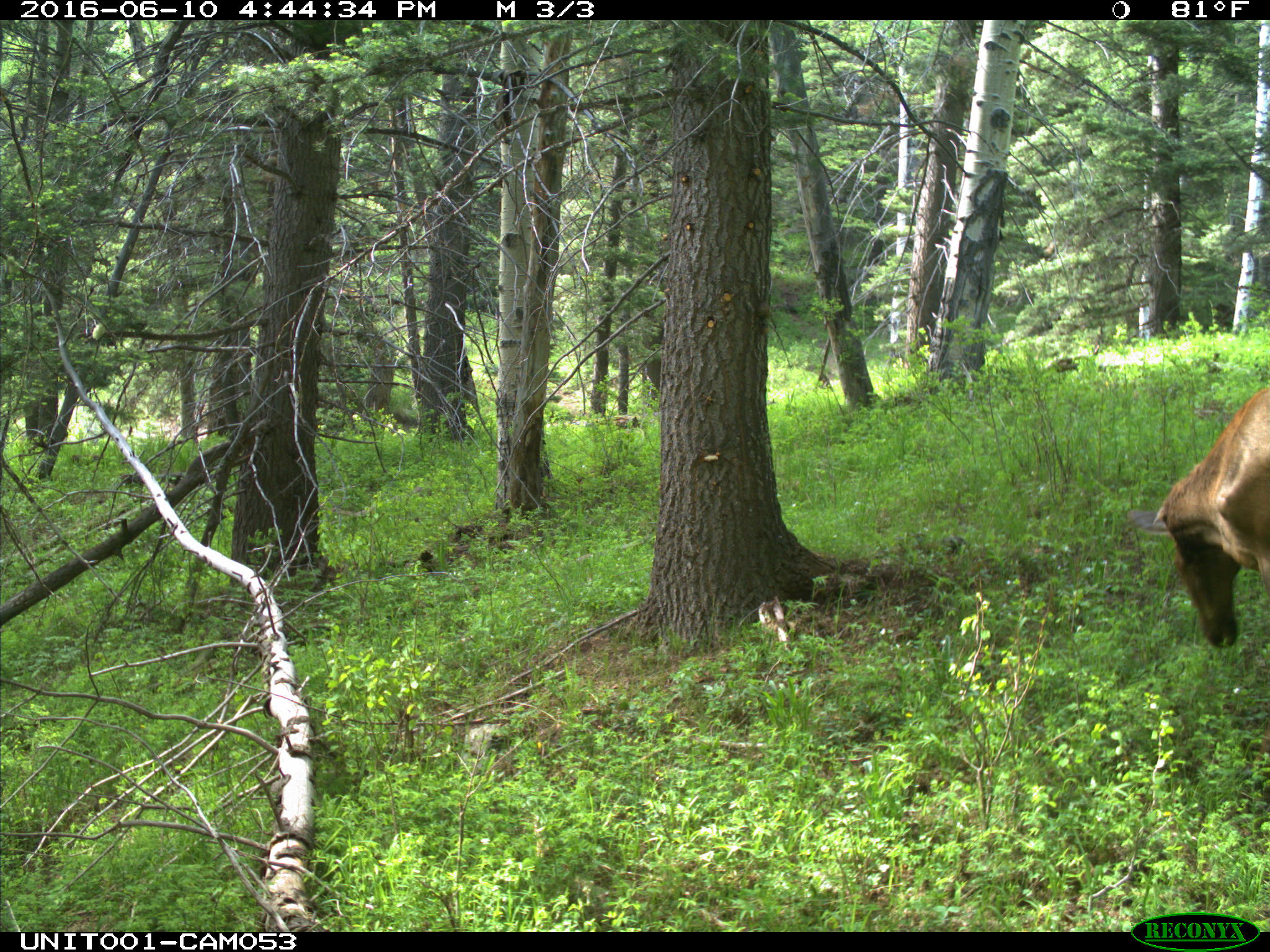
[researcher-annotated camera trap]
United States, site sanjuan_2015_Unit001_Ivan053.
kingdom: Animalia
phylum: Chordata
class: Mammalia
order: Artiodactyla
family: Cervidae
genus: Cervus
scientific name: Cervus elaphus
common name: red deer